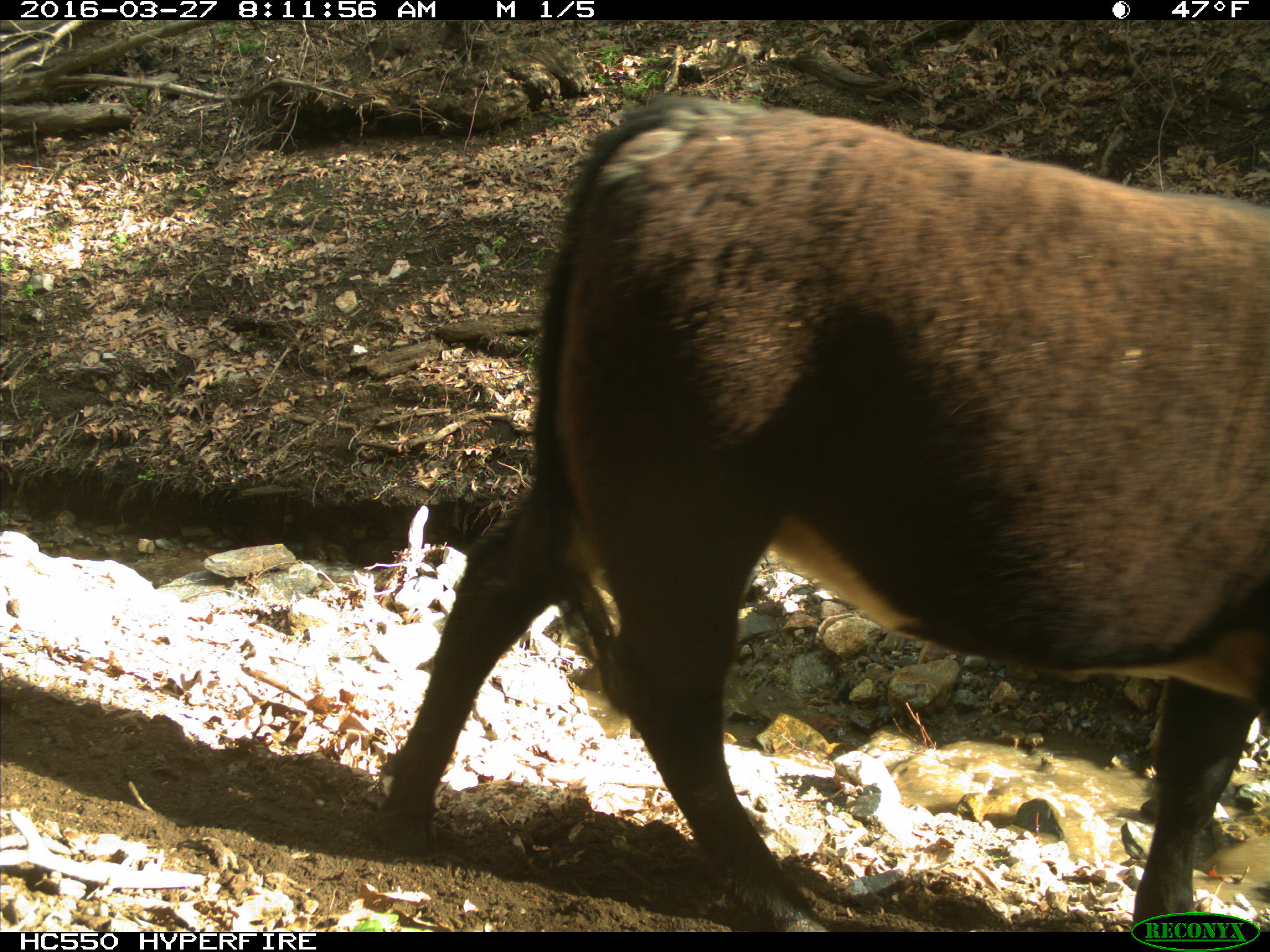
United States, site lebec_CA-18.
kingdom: Animalia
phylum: Chordata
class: Mammalia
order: Artiodactyla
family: Bovidae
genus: Bos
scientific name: Bos taurus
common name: domestic cow